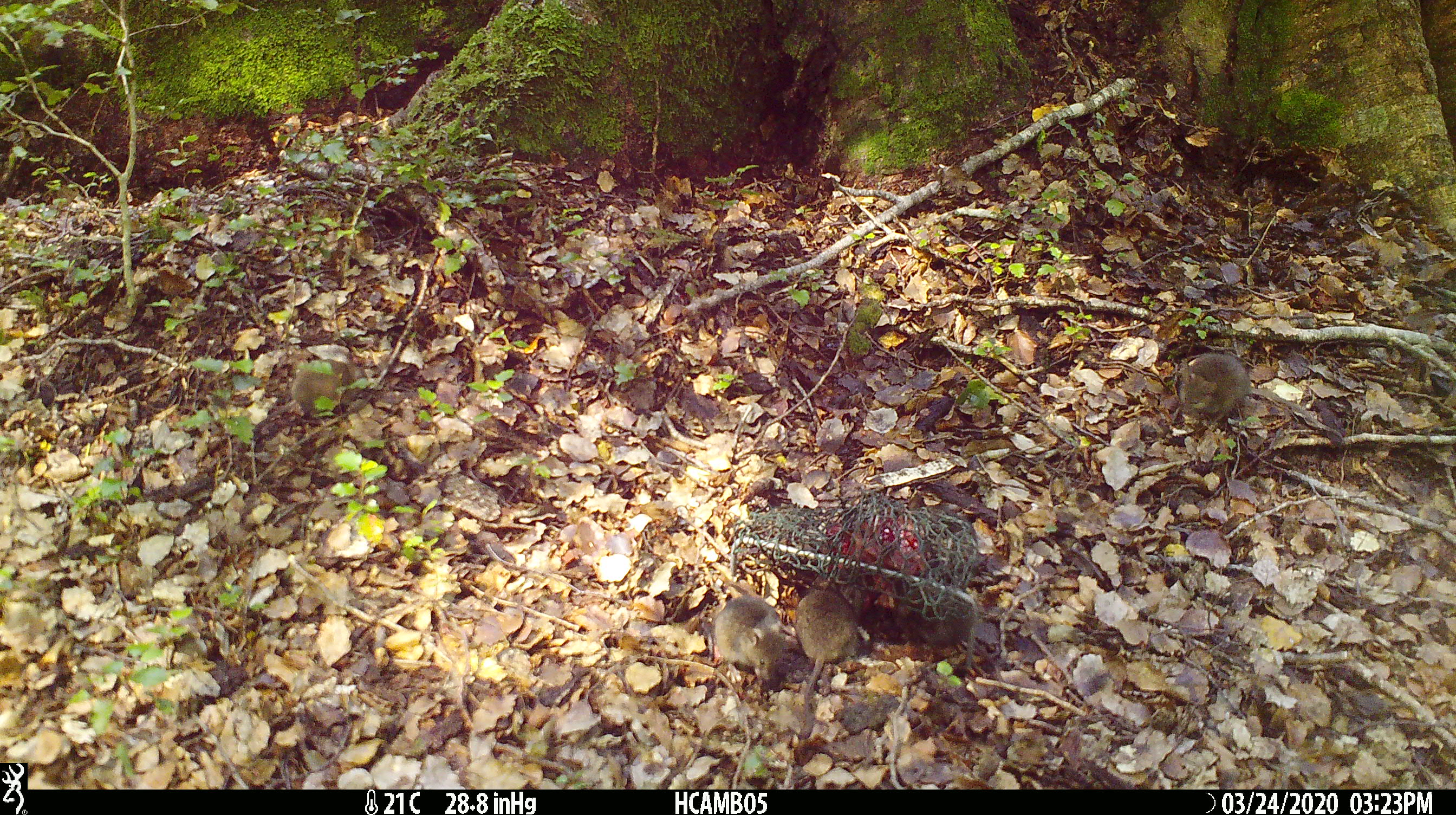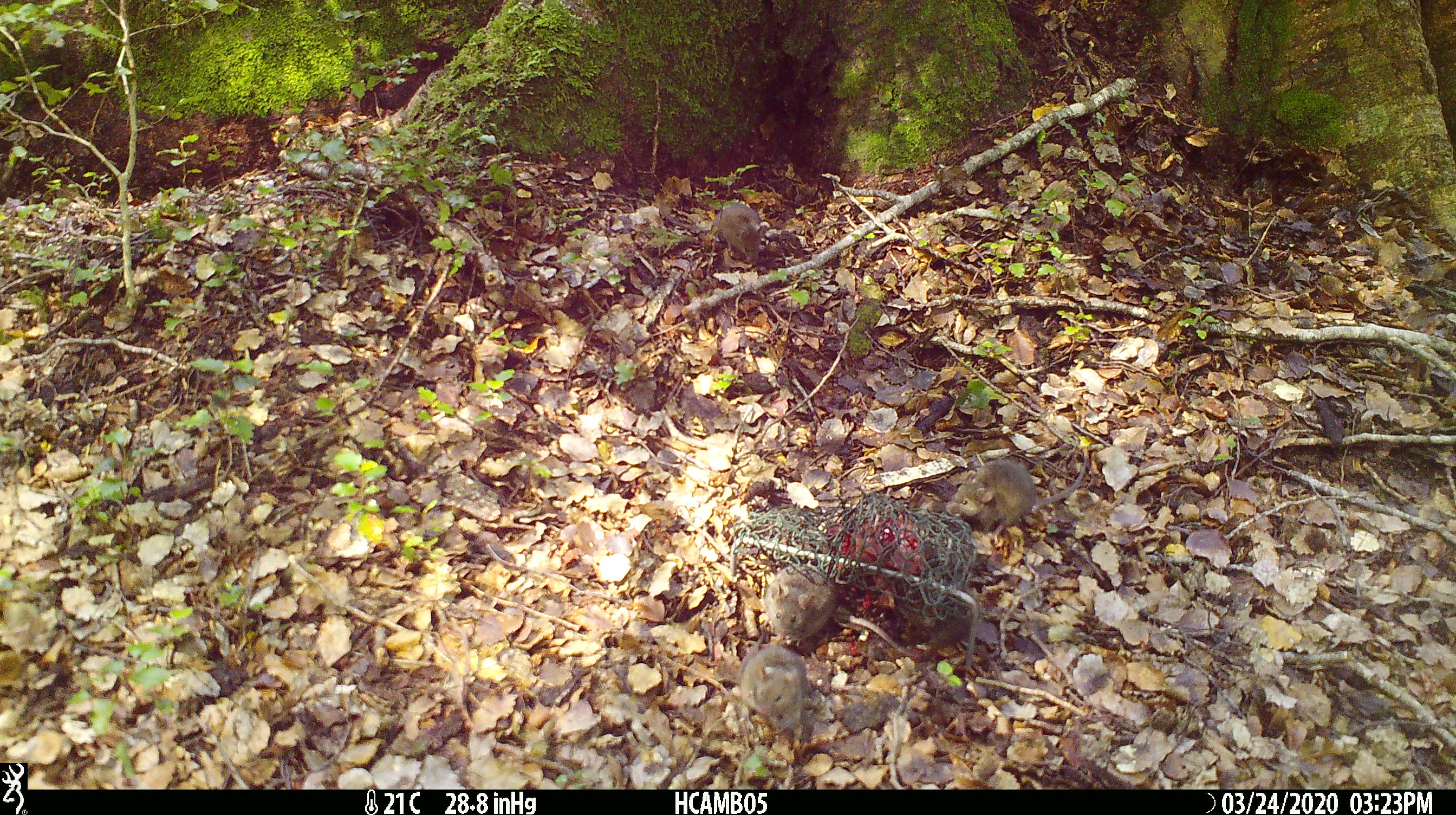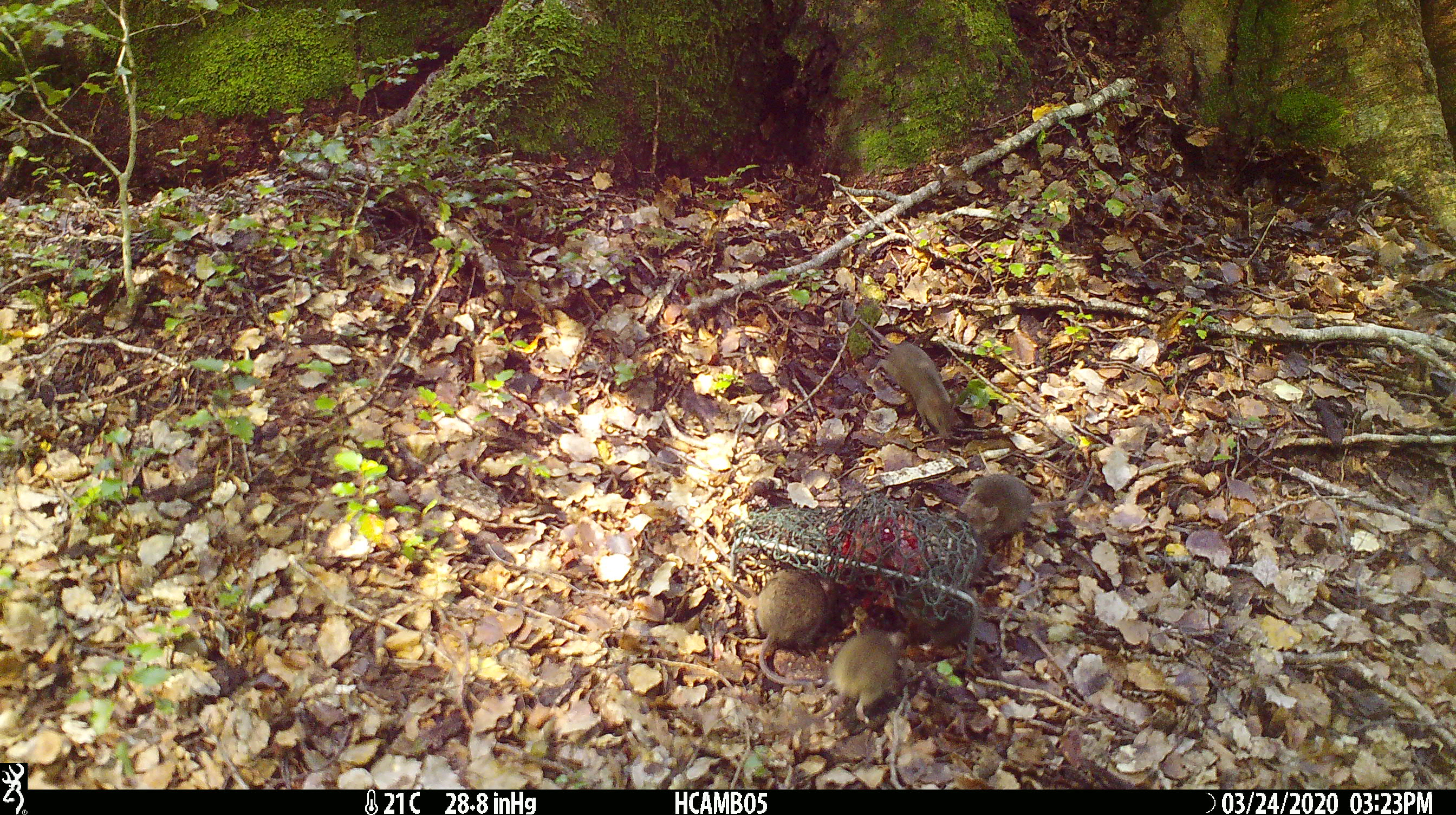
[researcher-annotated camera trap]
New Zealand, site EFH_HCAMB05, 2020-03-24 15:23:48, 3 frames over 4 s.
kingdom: Animalia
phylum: Chordata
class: Mammalia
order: Rodentia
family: Muridae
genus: Mus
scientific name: Mus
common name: mouse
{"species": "mouse (Mus)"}